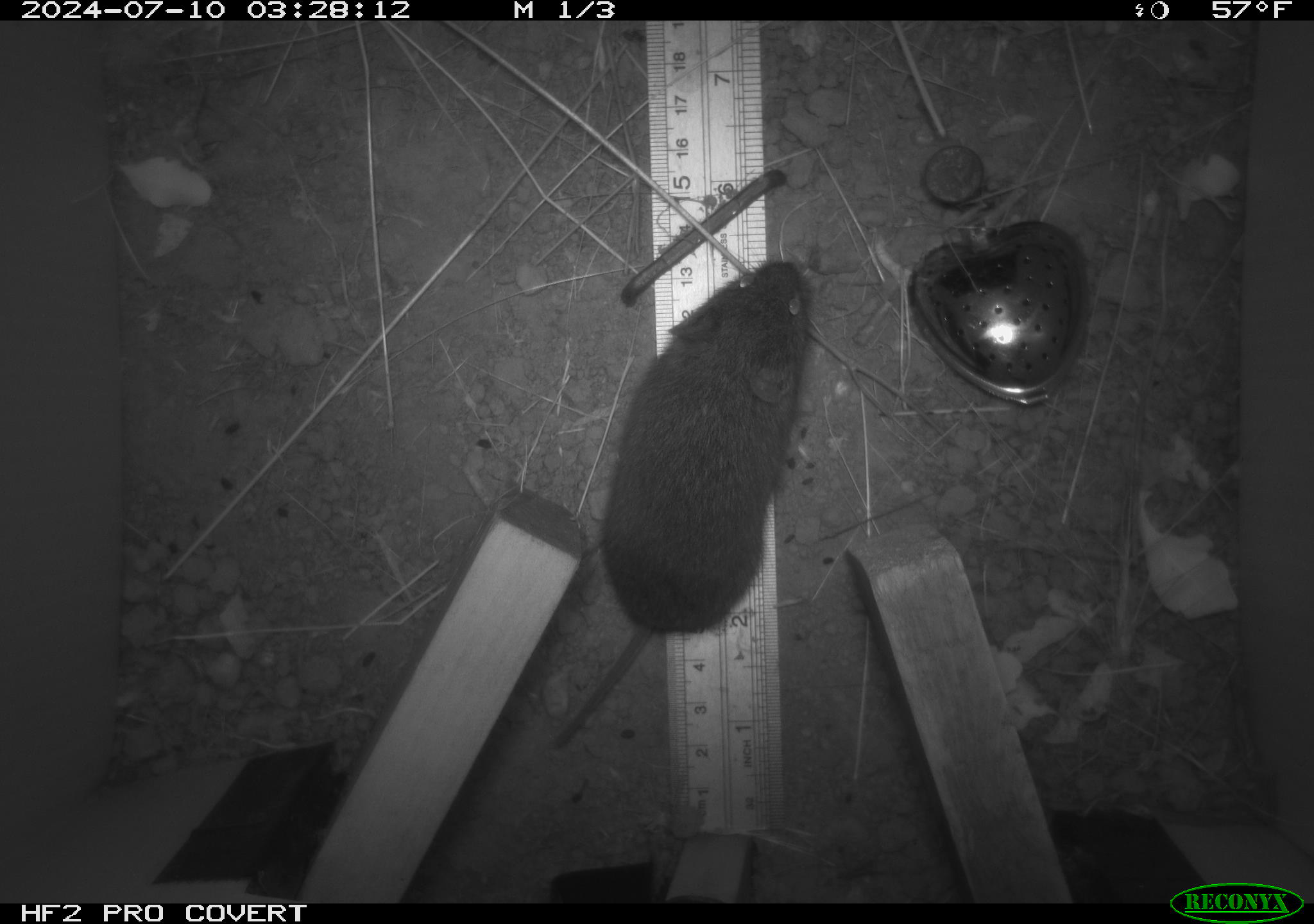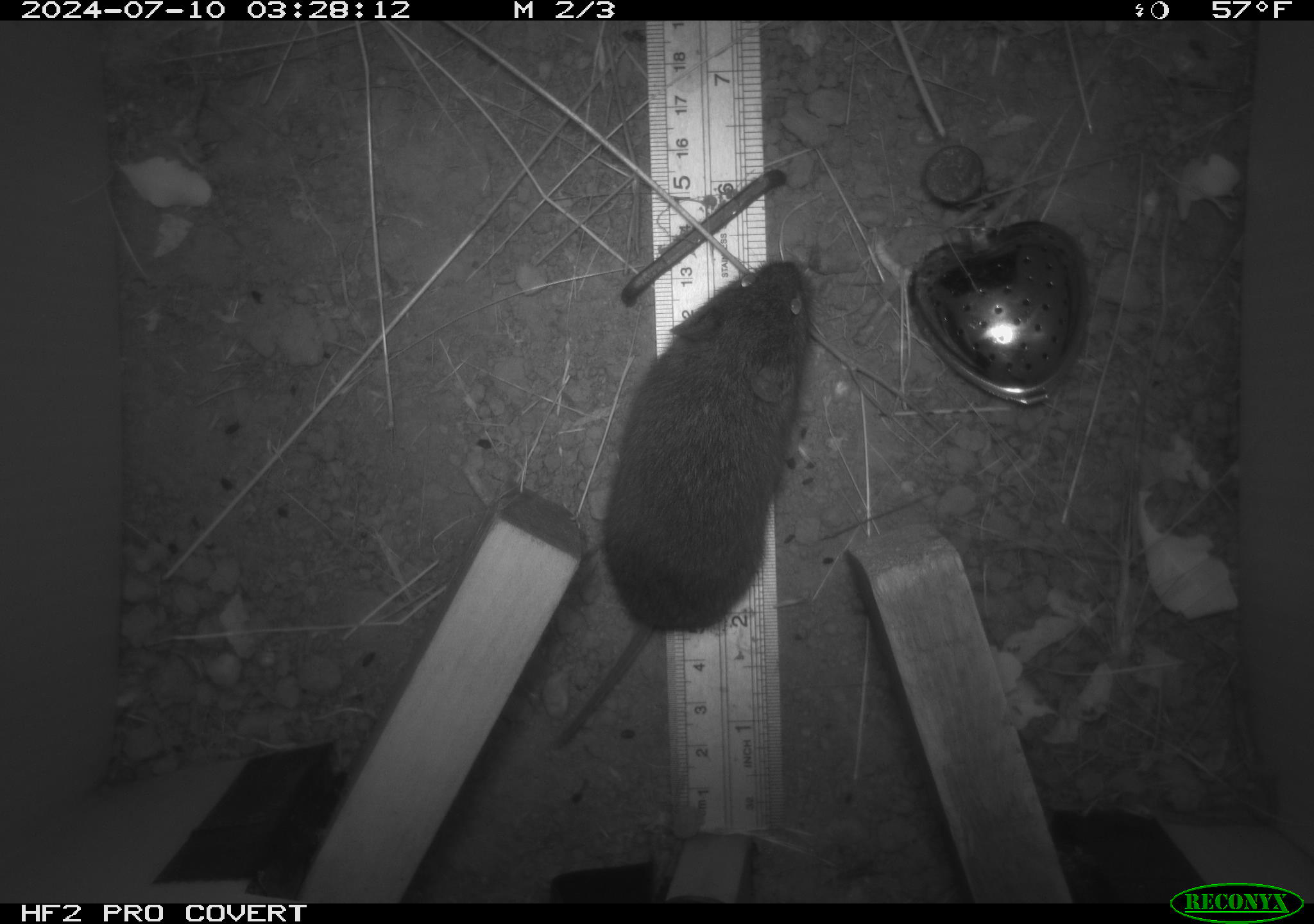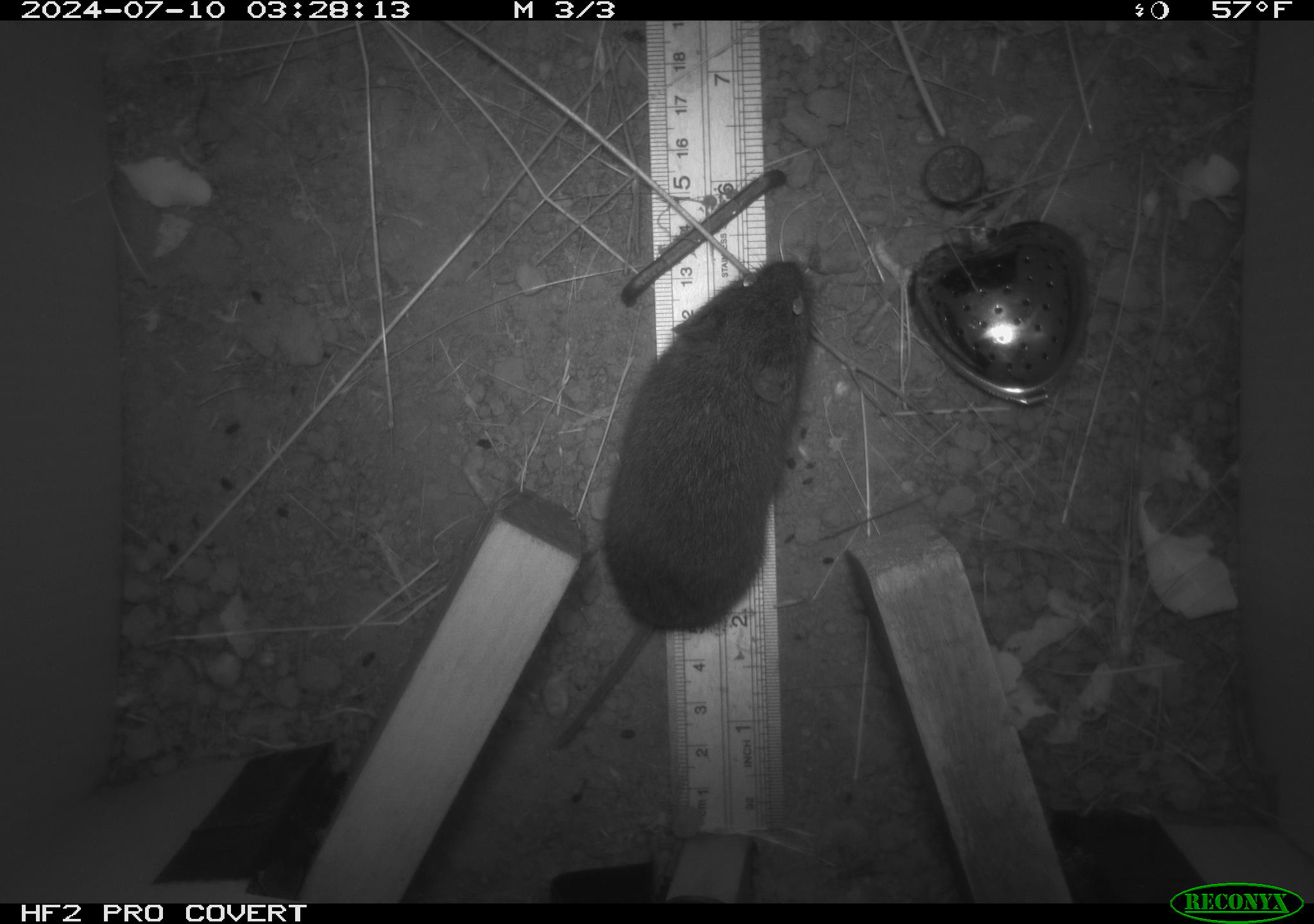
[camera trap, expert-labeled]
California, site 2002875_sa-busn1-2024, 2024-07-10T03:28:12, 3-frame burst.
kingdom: Animalia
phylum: Chordata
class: Mammalia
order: Rodentia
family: Cricetidae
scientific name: Arvicolinae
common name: voles, lemmings, and muskrats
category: arvicolinae subfamily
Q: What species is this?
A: Arvicolinae subfamily (voles, lemmings, and muskrats) (Arvicolinae).